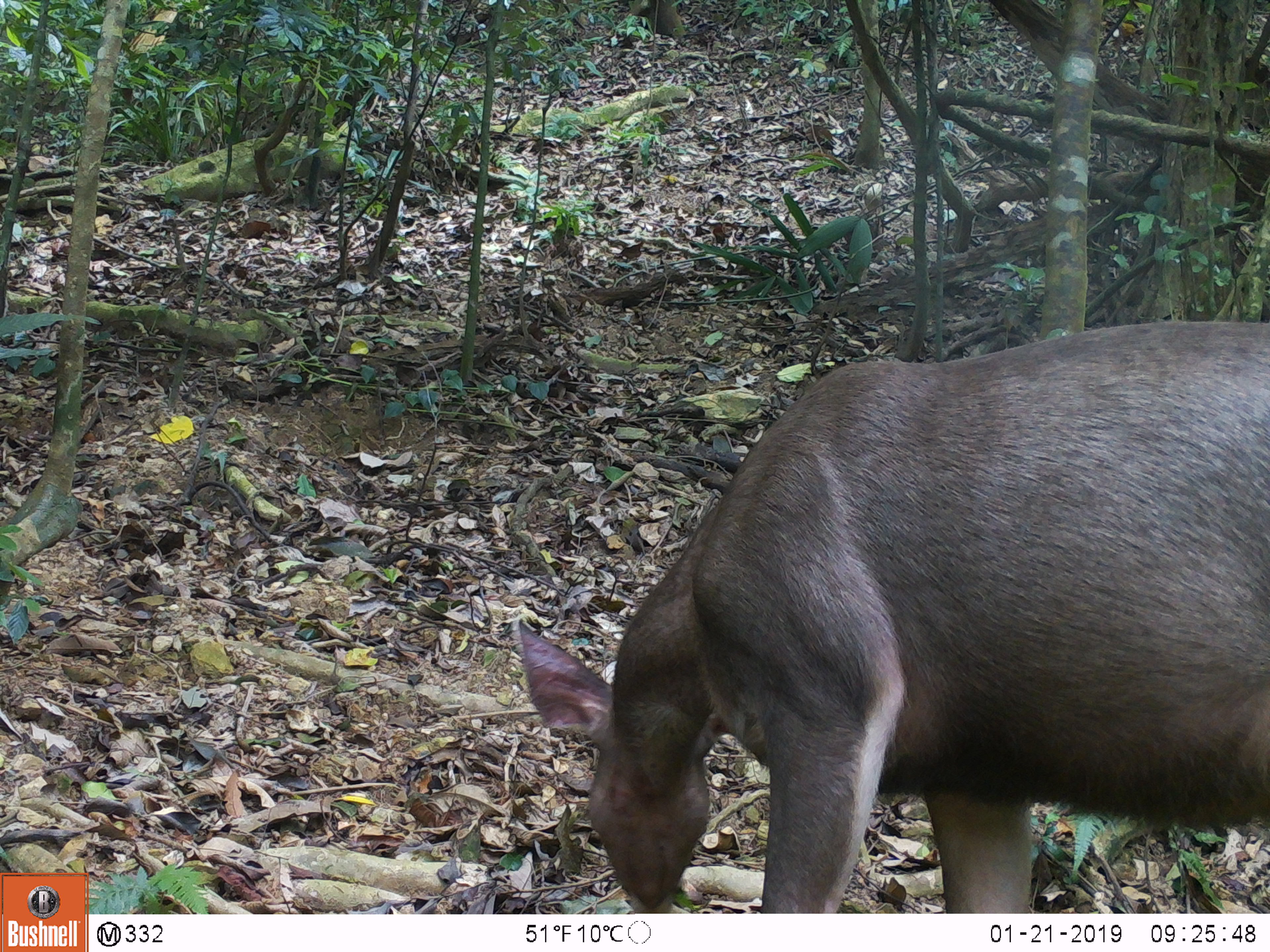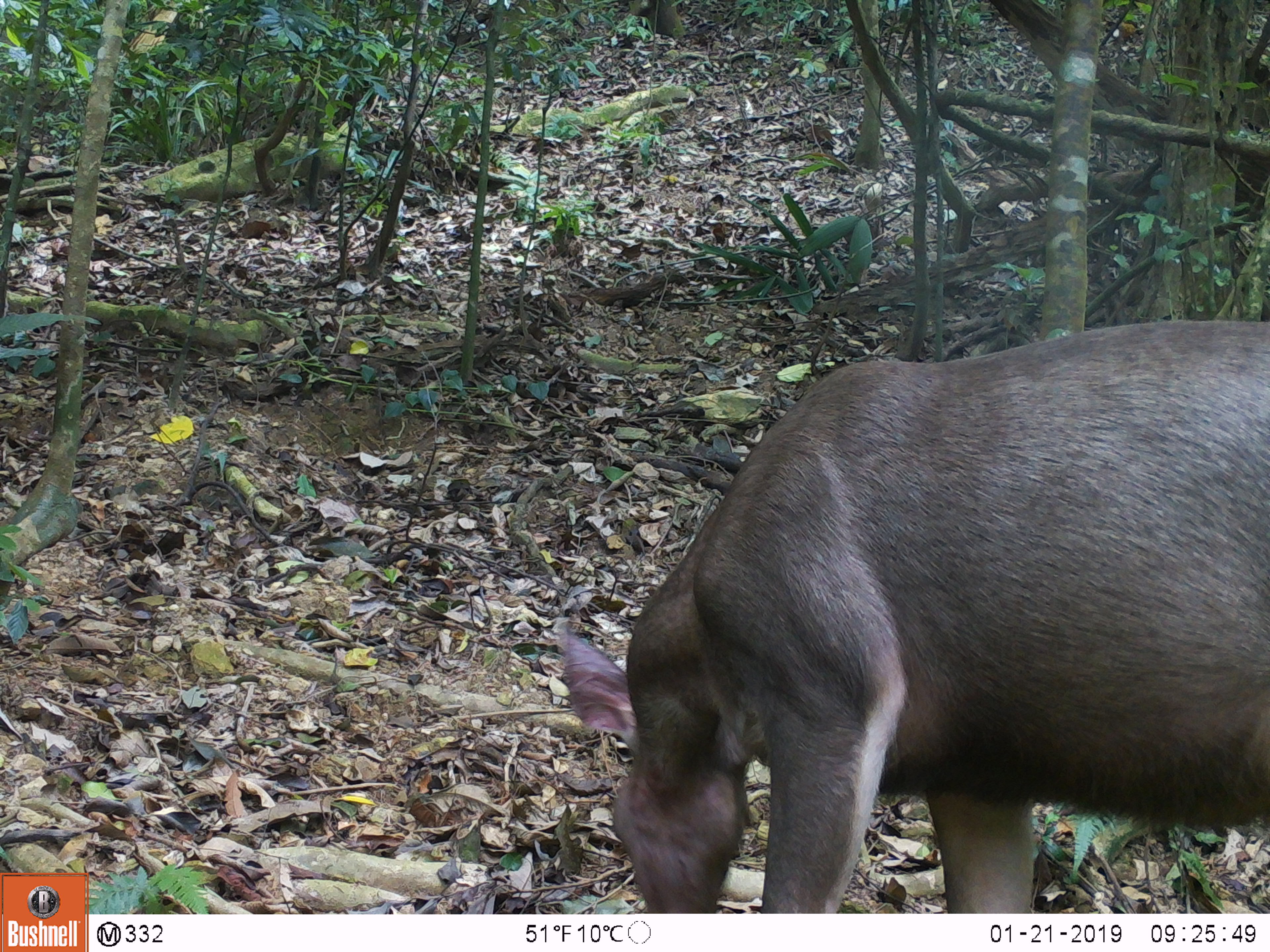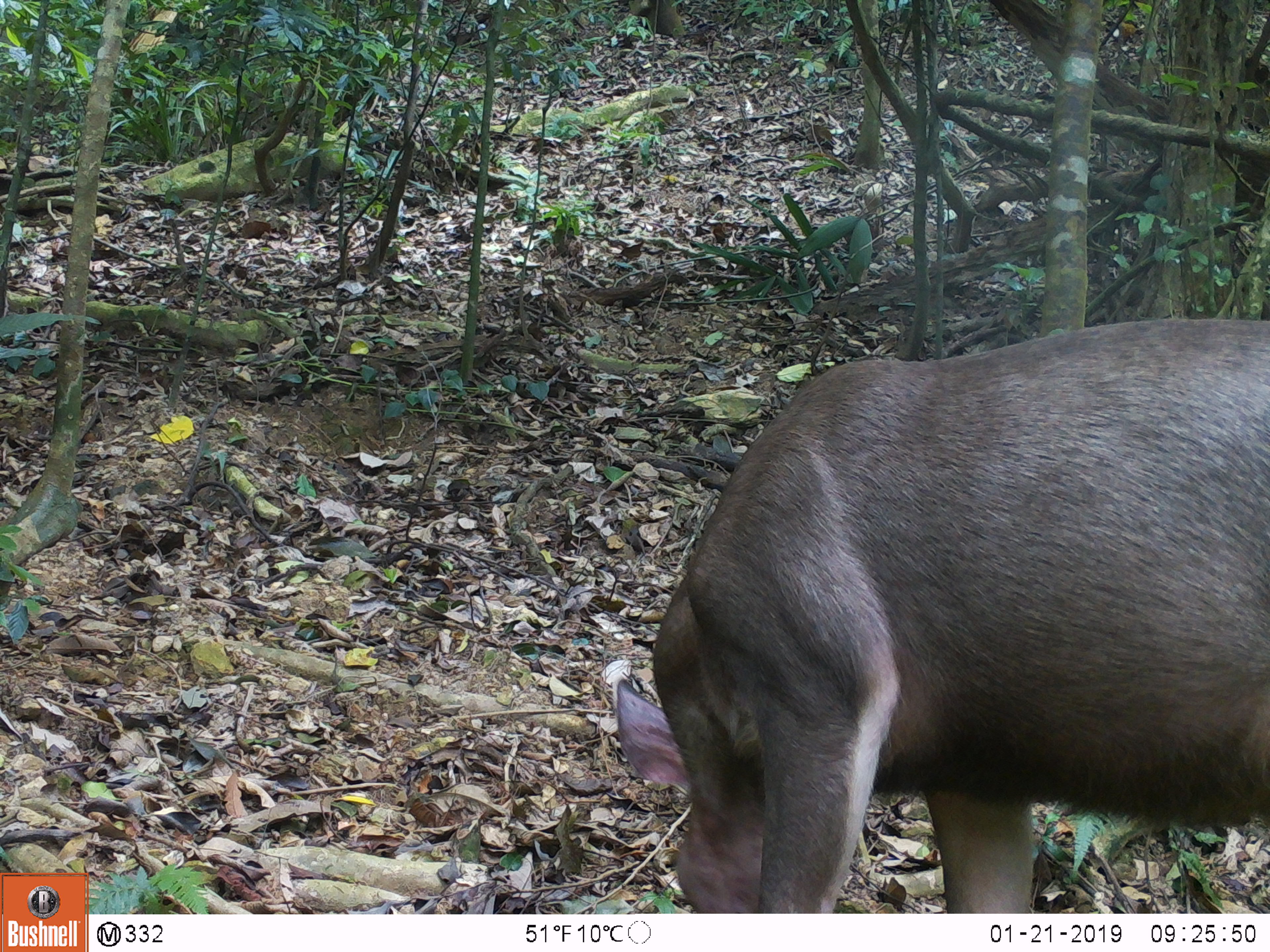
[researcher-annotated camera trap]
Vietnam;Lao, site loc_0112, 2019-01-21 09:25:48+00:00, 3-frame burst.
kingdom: Animalia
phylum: Chordata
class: Mammalia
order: Artiodactyla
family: Cervidae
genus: Rusa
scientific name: Rusa unicolor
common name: sambar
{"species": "sambar (Rusa unicolor)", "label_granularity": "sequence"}